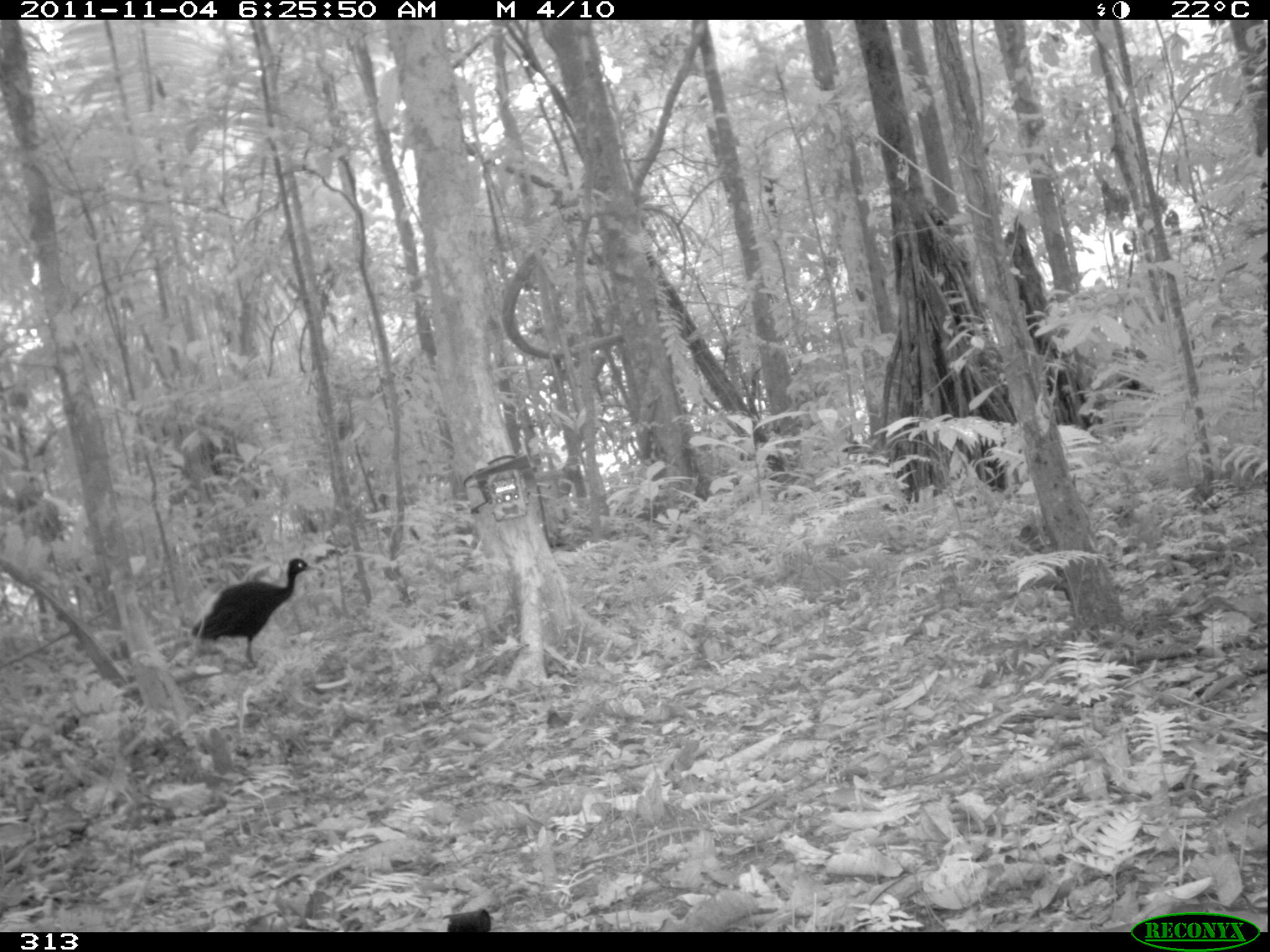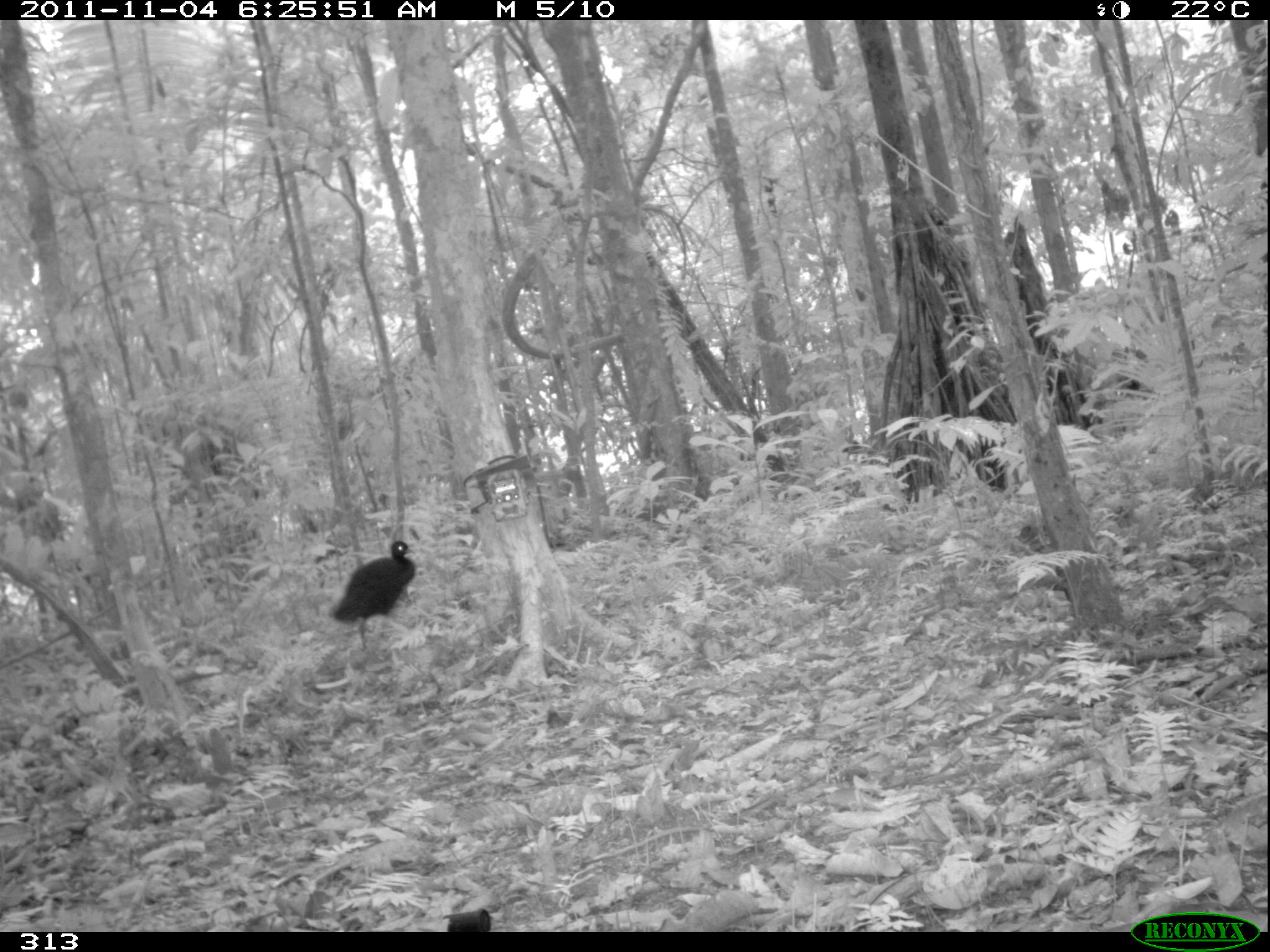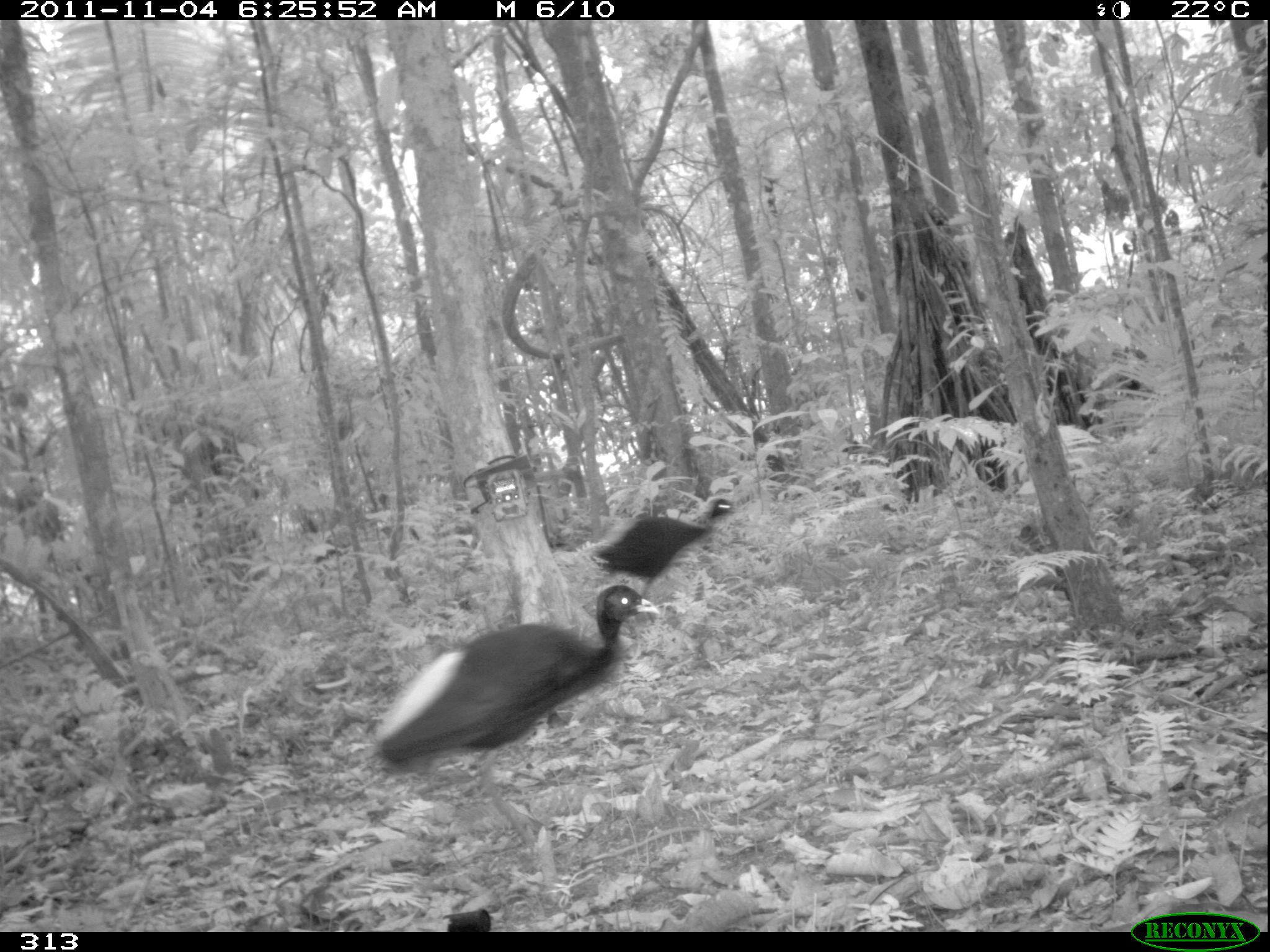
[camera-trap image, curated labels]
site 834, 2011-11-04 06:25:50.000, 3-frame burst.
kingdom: Animalia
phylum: Chordata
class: Aves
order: Gruiformes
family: Psophiidae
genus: Psophia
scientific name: Psophia leucoptera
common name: pale-winged trumpeter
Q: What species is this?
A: Psophia leucoptera (pale-winged trumpeter).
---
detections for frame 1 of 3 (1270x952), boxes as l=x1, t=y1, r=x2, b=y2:
psophia leucoptera: l=190, t=557, r=321, b=668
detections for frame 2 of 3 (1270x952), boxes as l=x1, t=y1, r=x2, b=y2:
psophia leucoptera: l=331, t=540, r=415, b=650